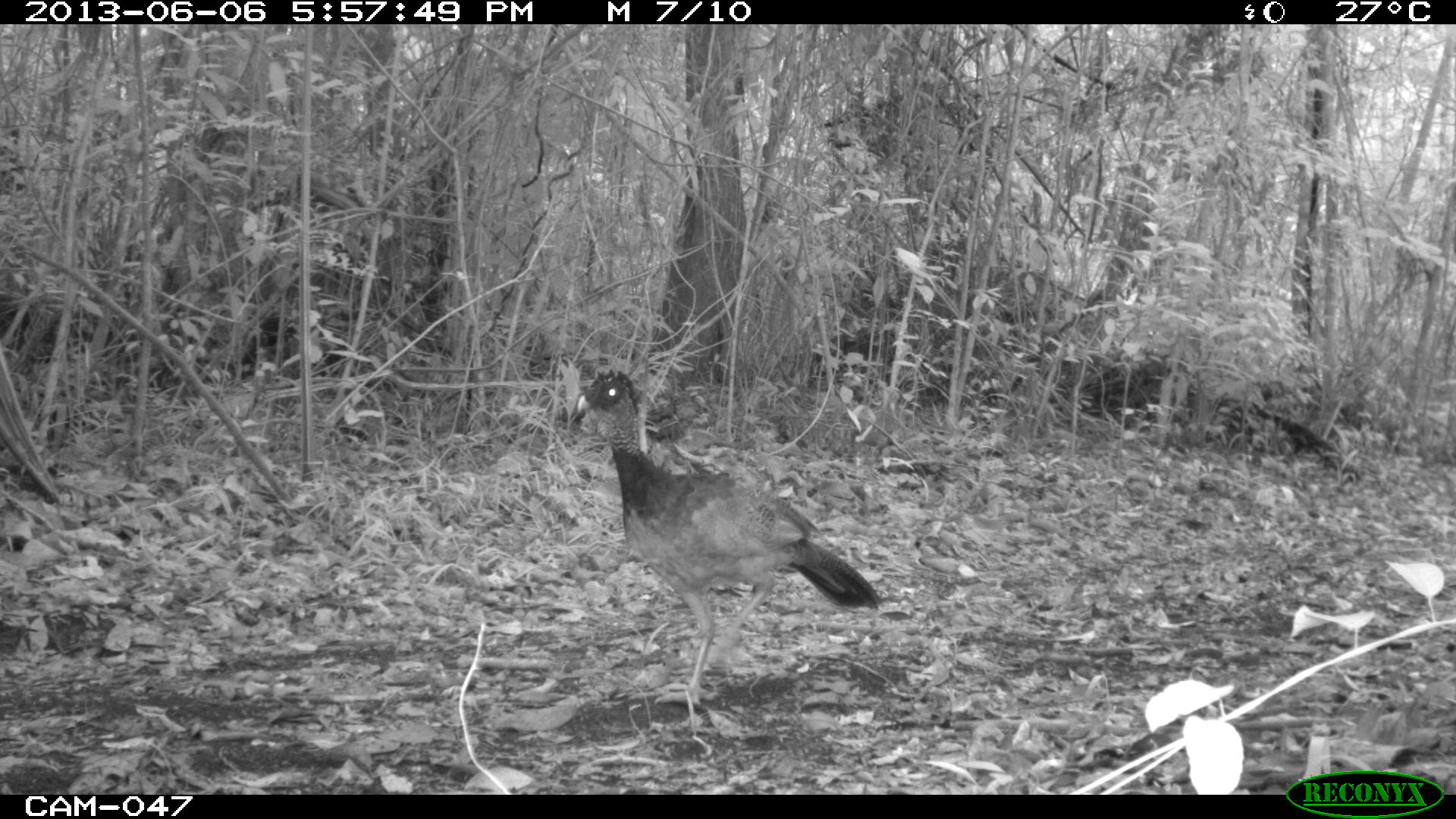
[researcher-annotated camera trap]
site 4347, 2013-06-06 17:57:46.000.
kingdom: Animalia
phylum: Chordata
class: Aves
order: Galliformes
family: Cracidae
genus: Crax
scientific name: Crax rubra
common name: great curassow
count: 1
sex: female